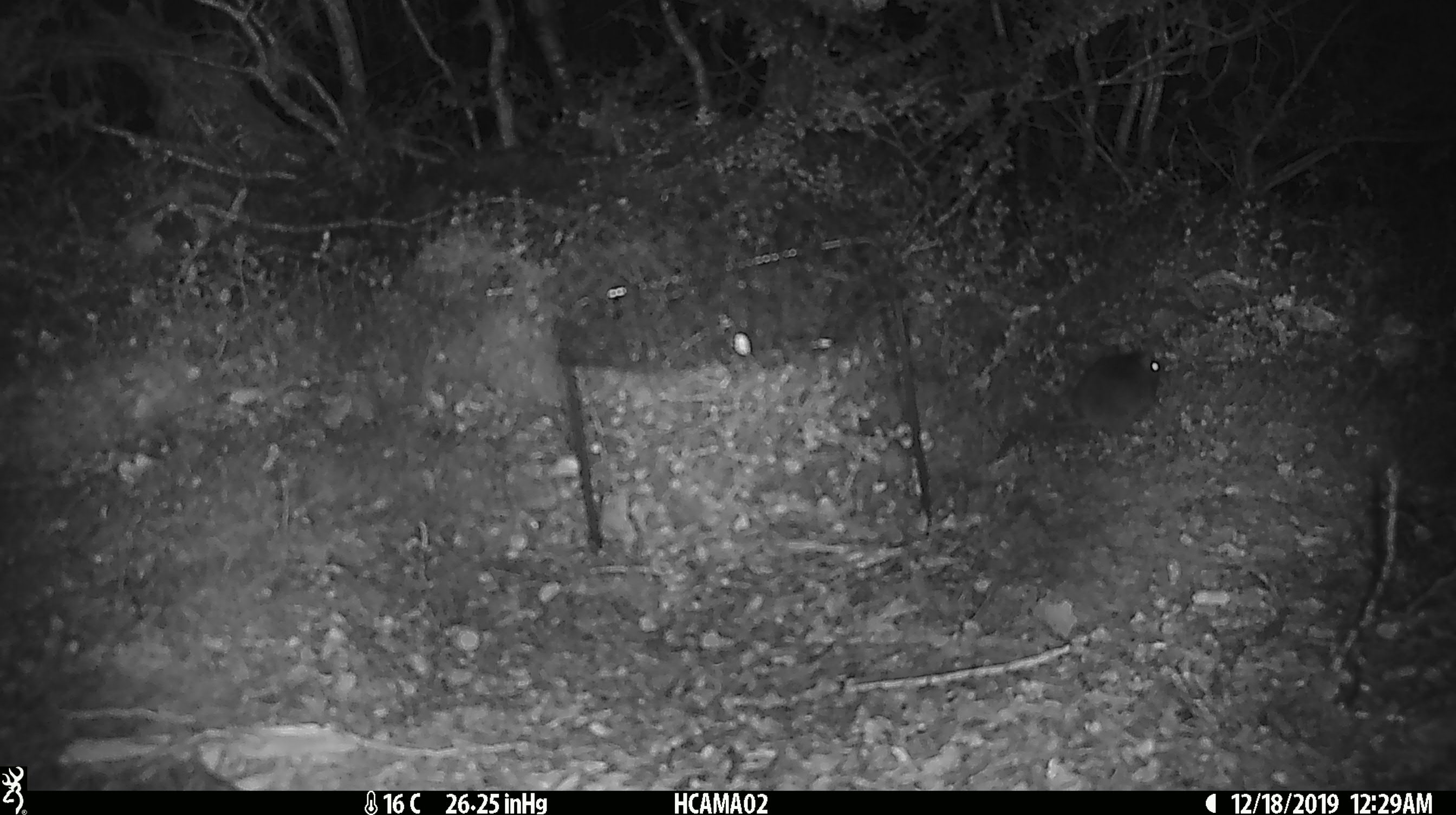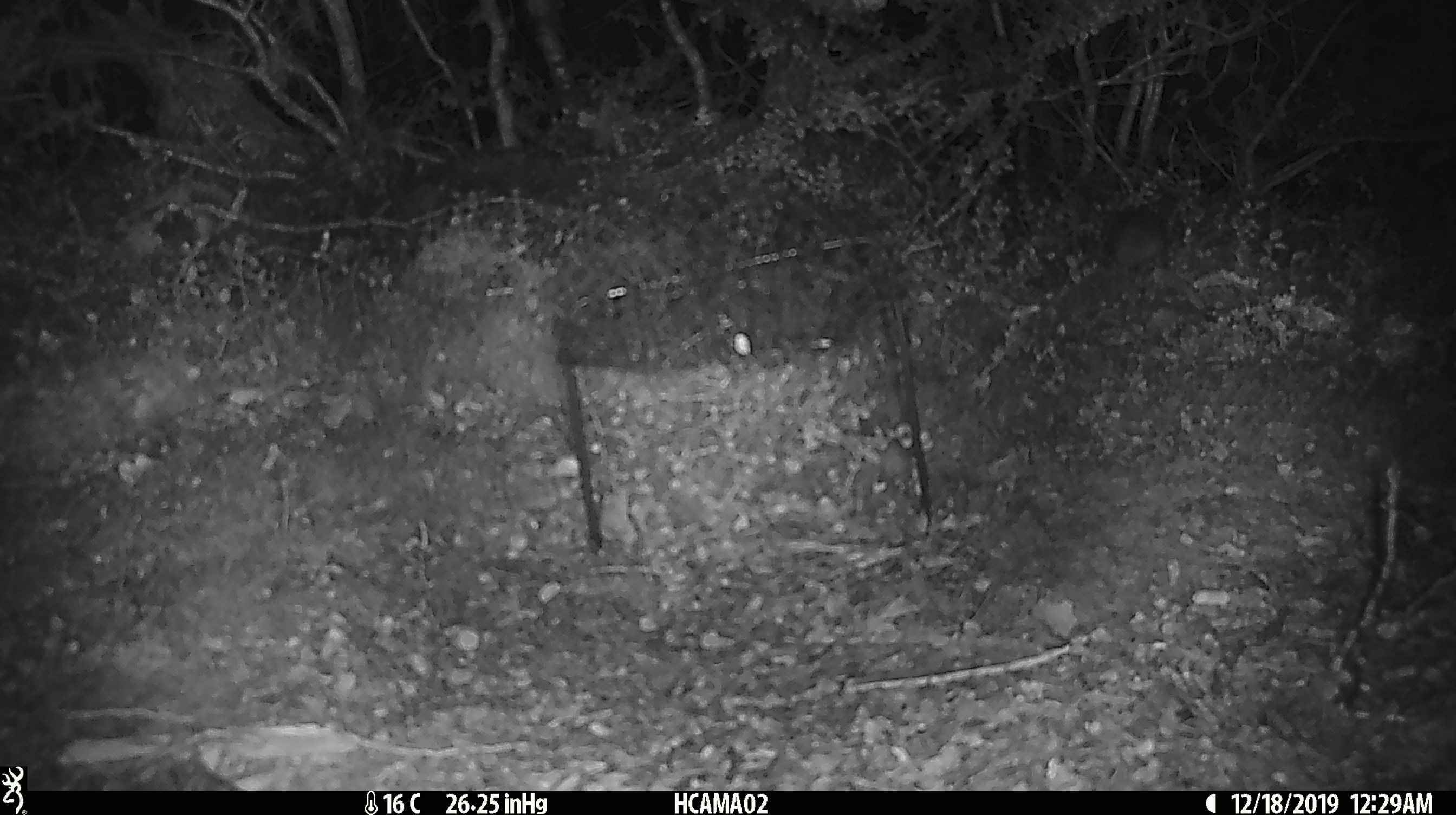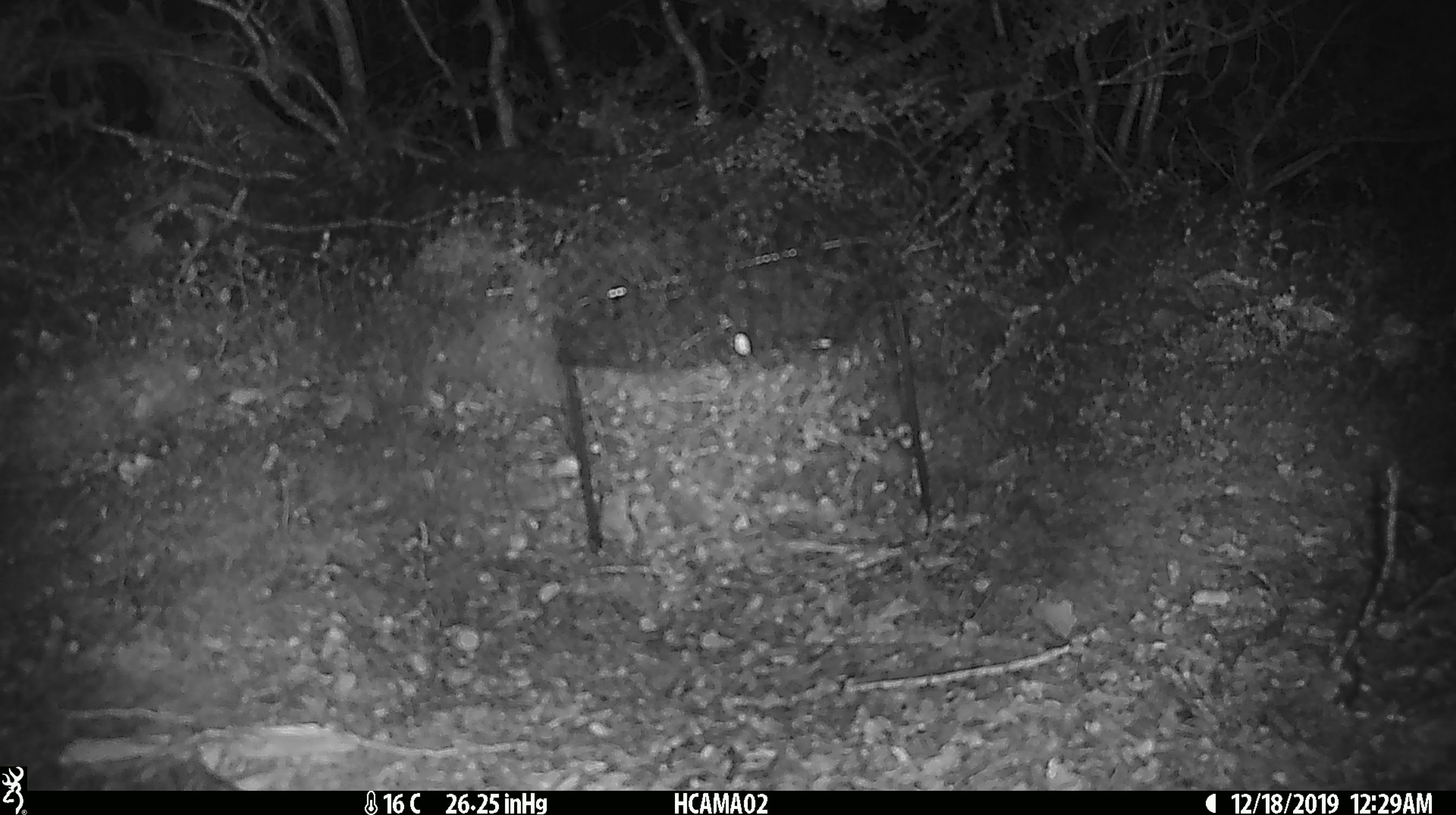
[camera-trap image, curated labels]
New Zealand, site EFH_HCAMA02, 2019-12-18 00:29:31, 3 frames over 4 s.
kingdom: Animalia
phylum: Chordata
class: Mammalia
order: Rodentia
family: Muridae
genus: Mus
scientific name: Mus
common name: mouse